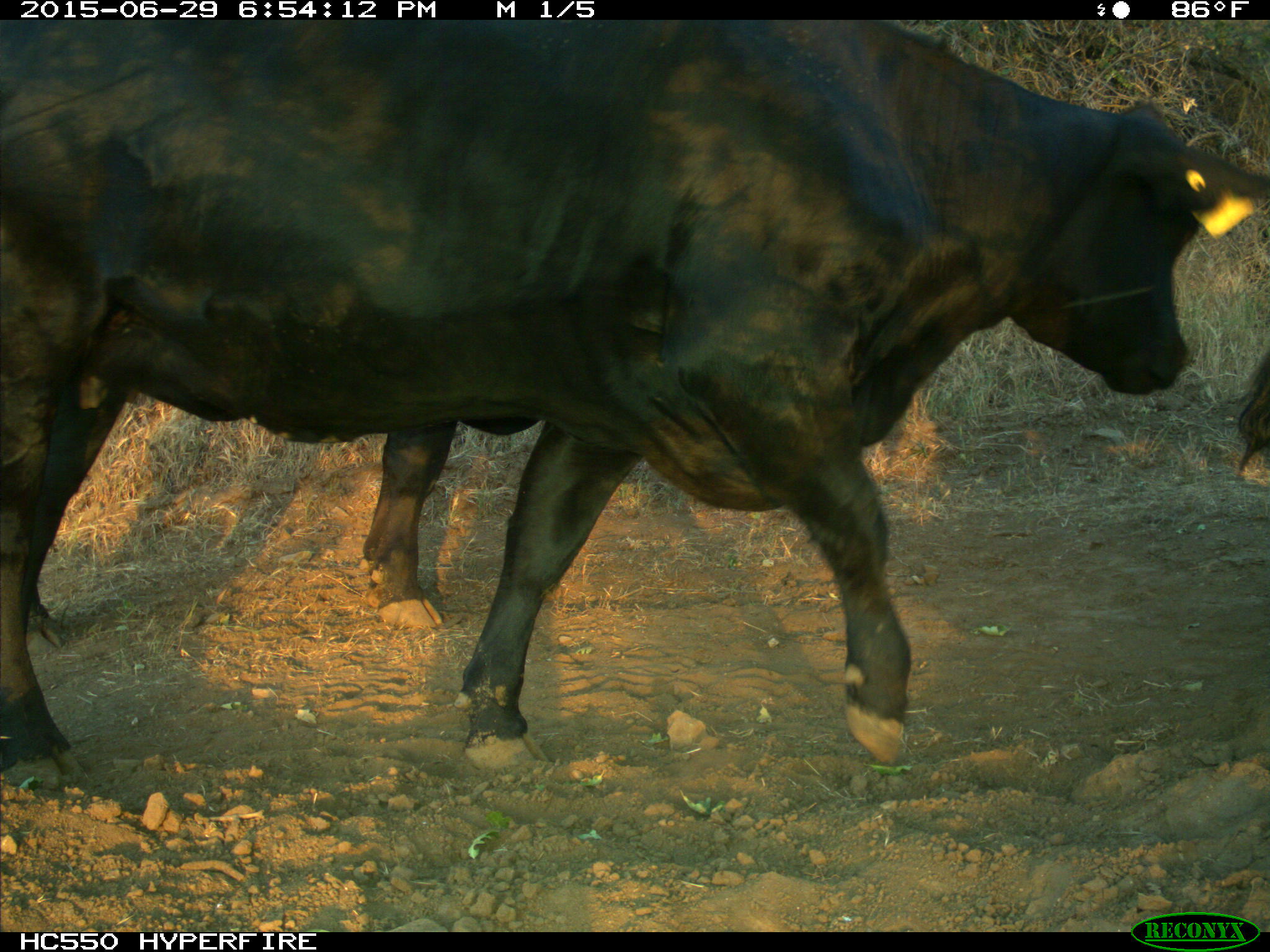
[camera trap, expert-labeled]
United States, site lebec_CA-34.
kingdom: Animalia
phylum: Chordata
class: Mammalia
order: Artiodactyla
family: Bovidae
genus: Bos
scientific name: Bos taurus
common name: domestic cow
Bos taurus (domestic cow).